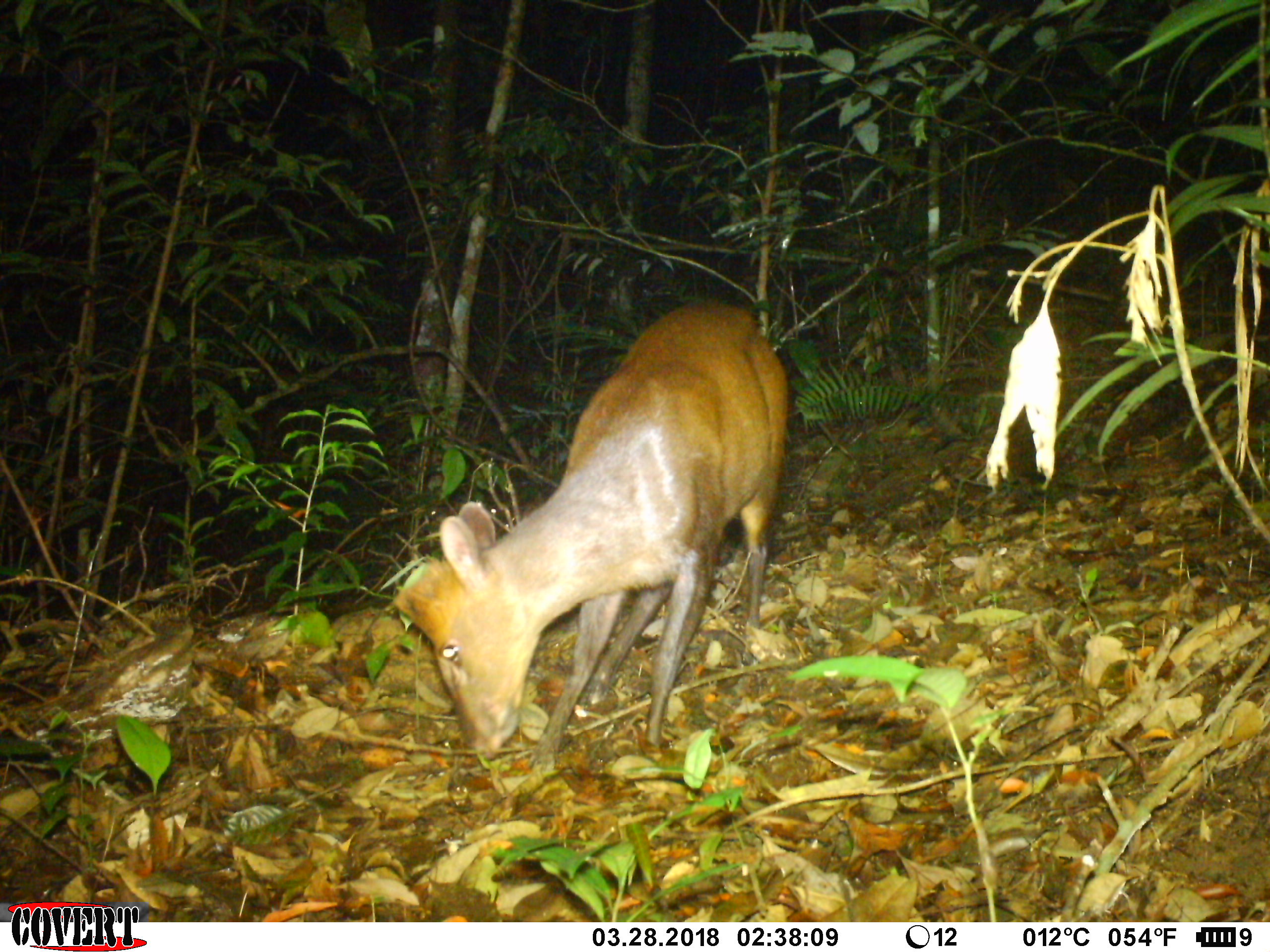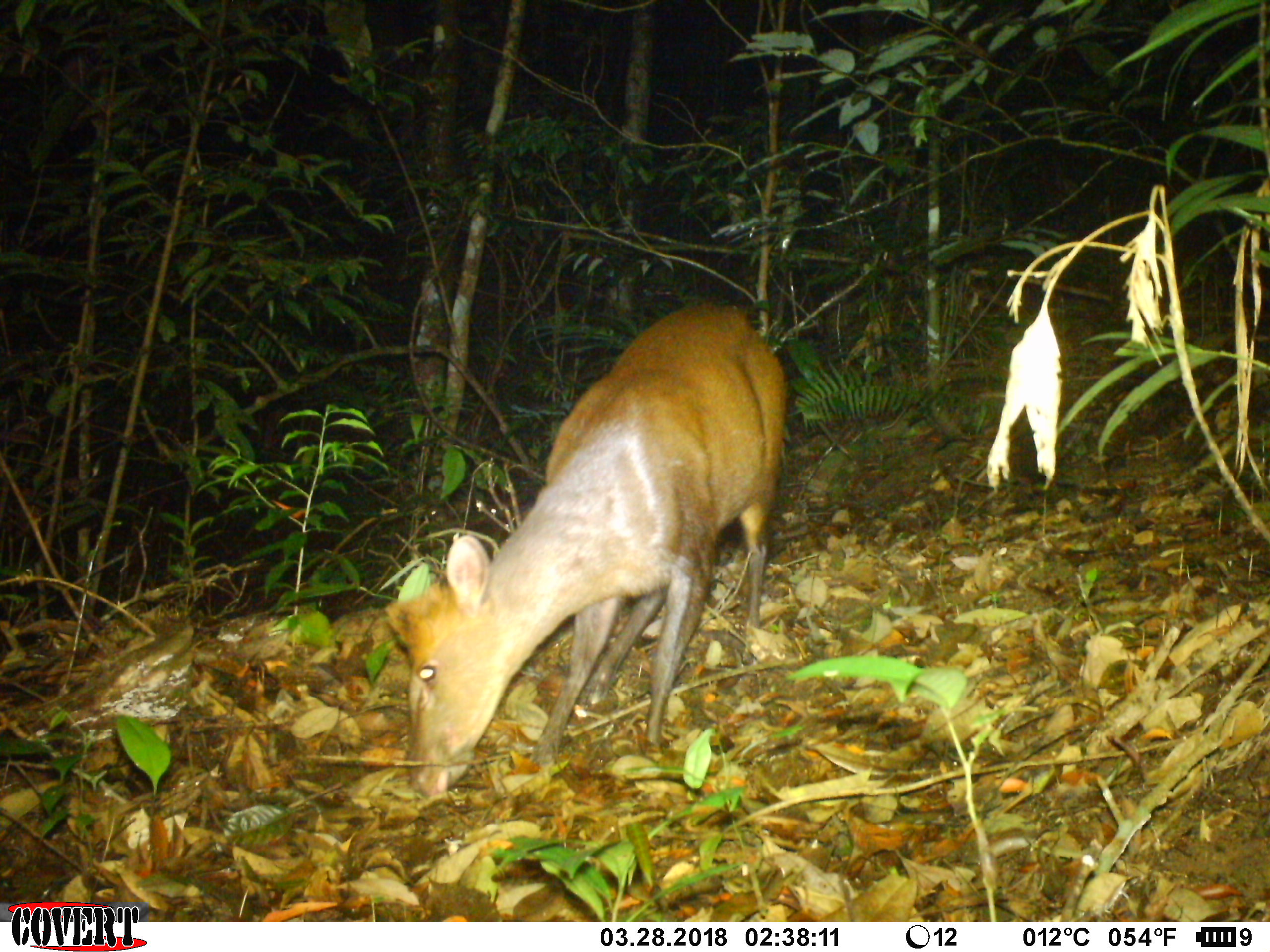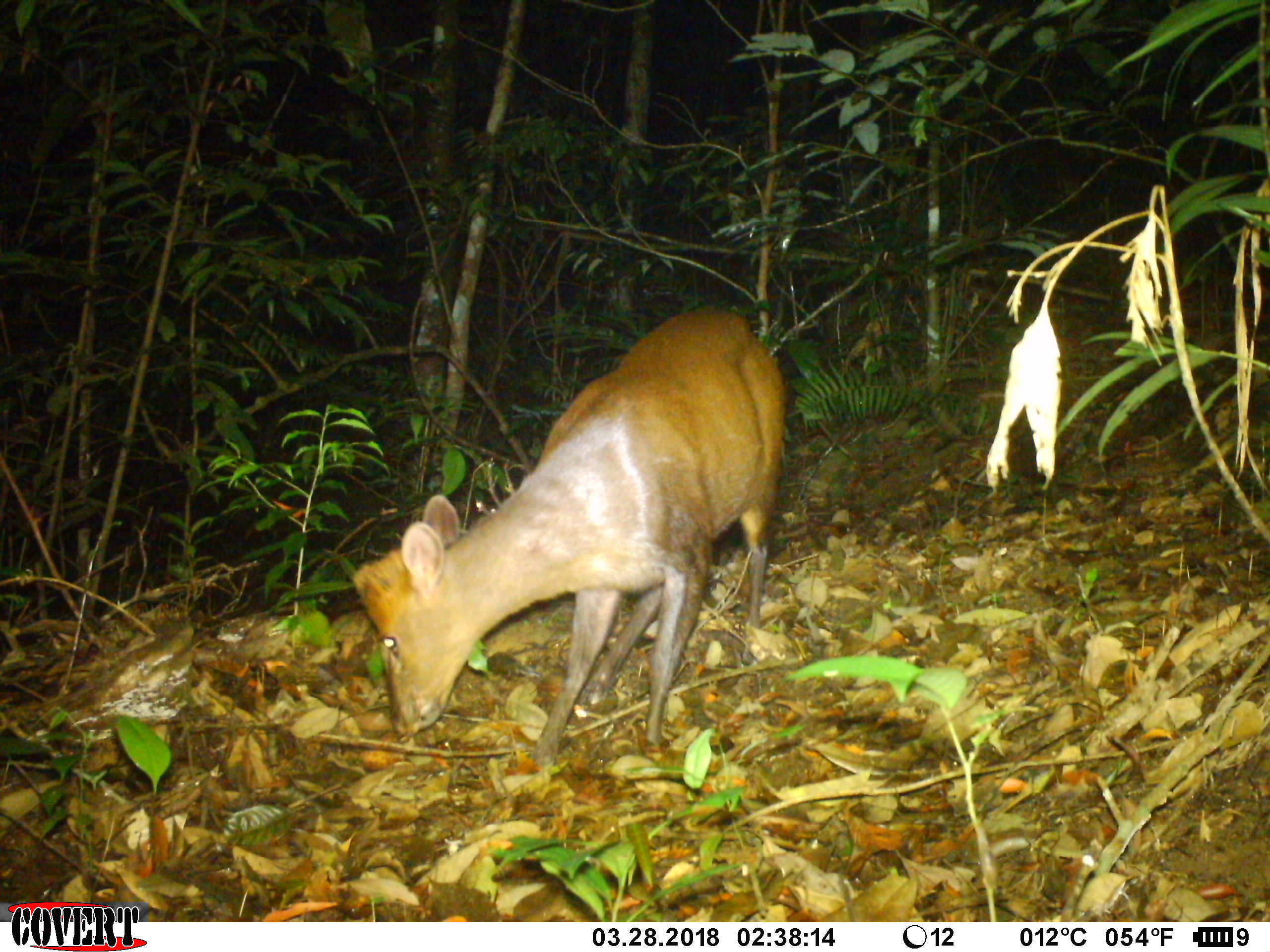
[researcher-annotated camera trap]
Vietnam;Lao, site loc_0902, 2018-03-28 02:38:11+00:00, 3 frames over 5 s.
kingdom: Animalia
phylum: Chordata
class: Mammalia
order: Artiodactyla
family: Cervidae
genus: Muntiacus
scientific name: Muntiacus rooseveltorum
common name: roosevelt's muntjac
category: roosevelts muntjac group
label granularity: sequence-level